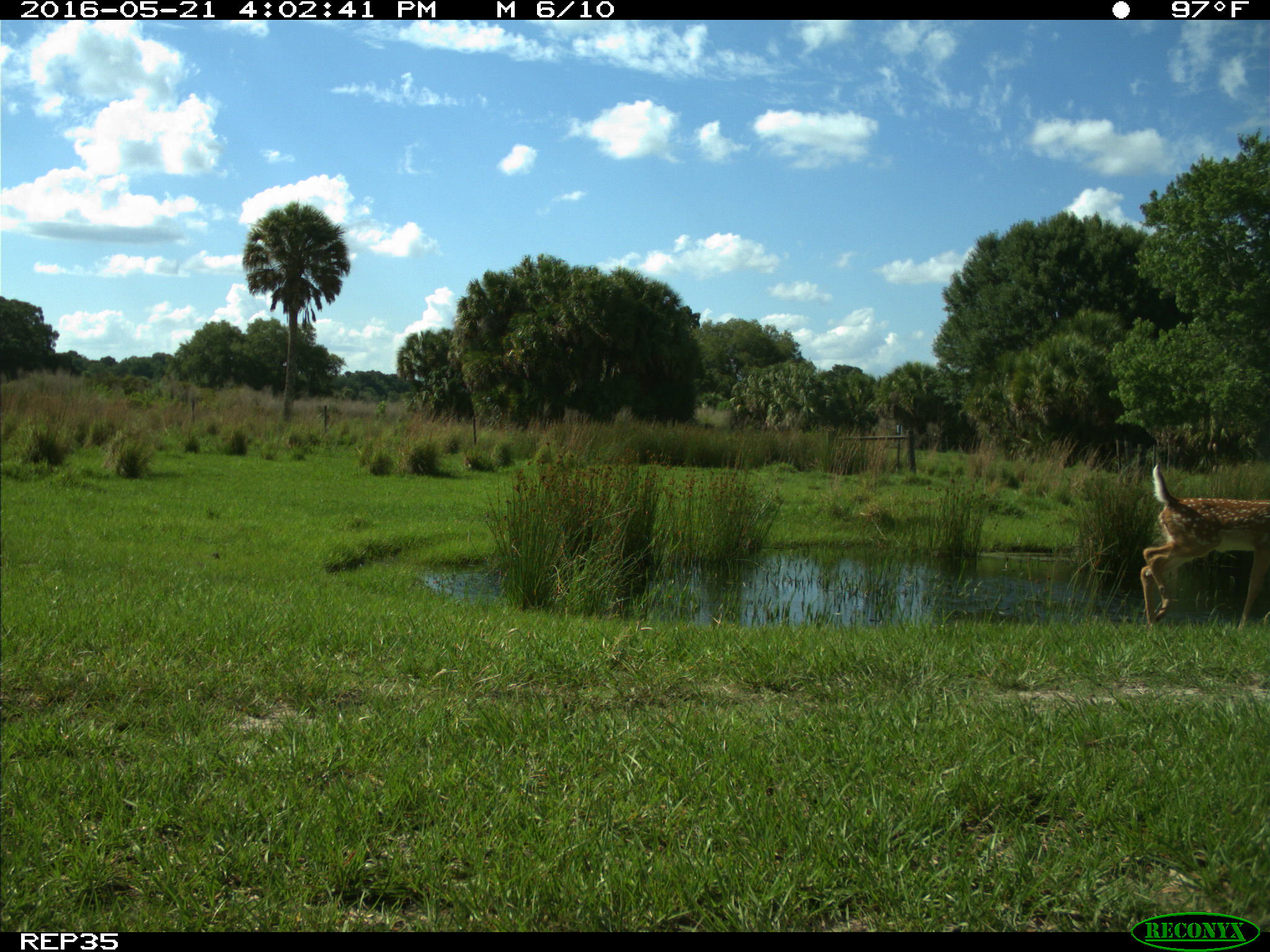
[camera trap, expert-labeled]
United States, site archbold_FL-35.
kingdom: Animalia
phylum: Chordata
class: Mammalia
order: Artiodactyla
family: Cervidae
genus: Odocoileus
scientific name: Odocoileus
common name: deer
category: unidentified deer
Unidentified deer (deer) (Odocoileus).